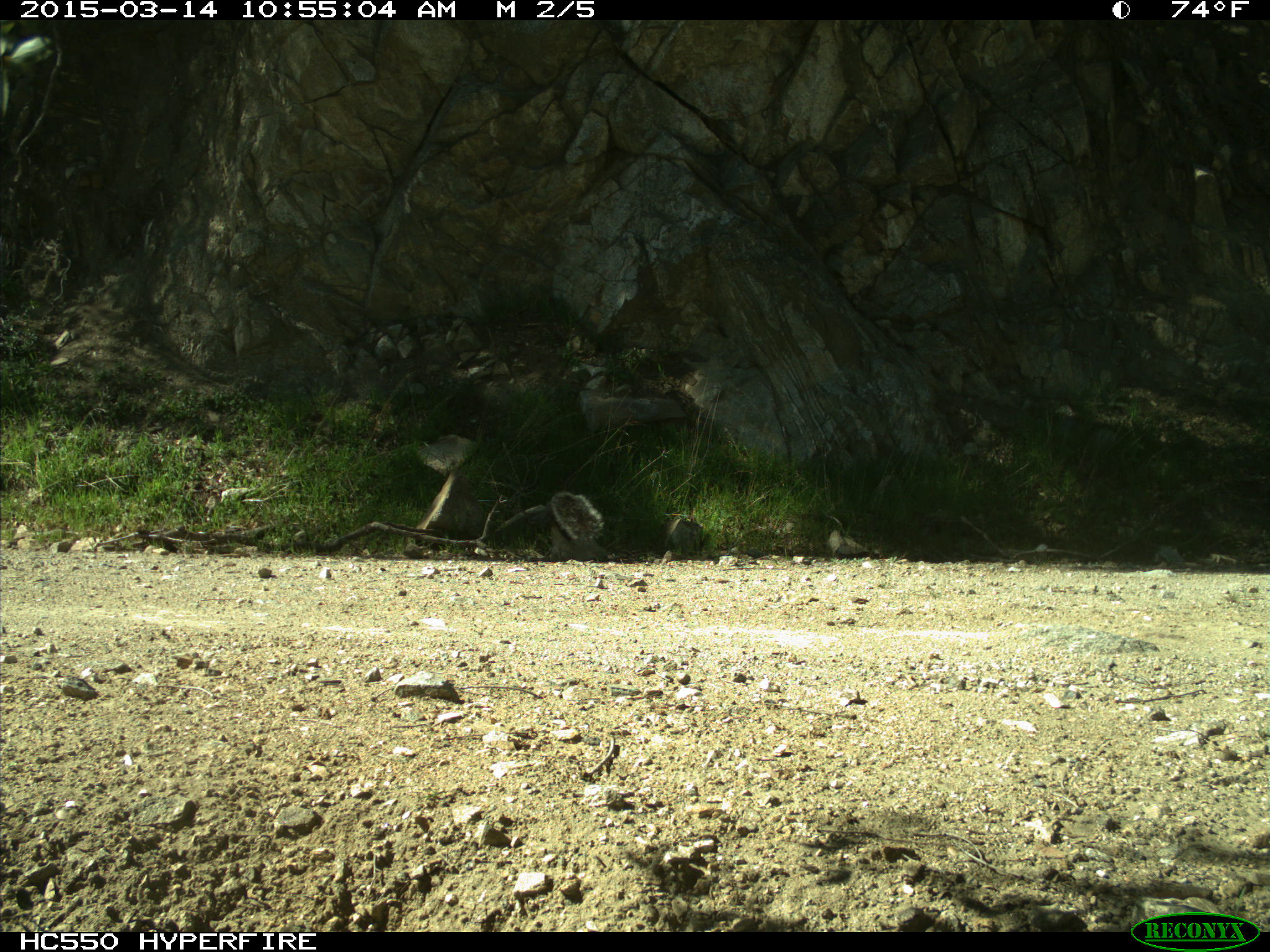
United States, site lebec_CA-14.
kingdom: Animalia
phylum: Chordata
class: Mammalia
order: Rodentia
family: Sciuridae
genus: Sciurus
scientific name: Sciurus carolinensis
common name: eastern gray squirrel